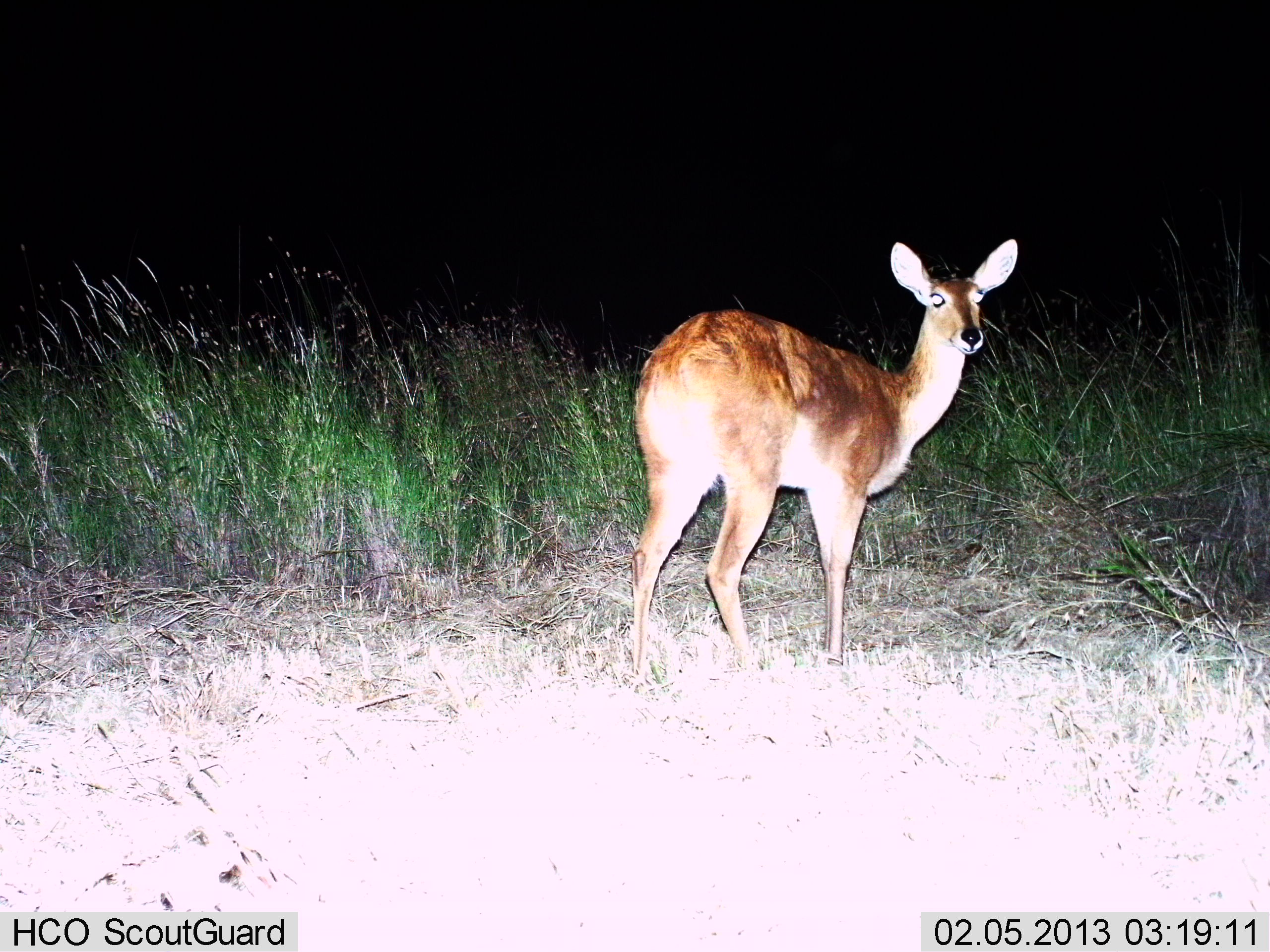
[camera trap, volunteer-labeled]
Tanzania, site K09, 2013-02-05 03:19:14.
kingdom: Animalia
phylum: Chordata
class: Mammalia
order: Artiodactyla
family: Bovidae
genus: Redunca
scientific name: Redunca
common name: reedbuck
Reedbuck (Redunca), count 1. Behavior (volunteer vote fractions): standing 100%, resting 0%, moving 0%, interacting 0%. Young present (vote fraction): 0%. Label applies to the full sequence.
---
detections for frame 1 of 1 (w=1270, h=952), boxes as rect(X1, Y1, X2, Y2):
animal: rect(626, 240, 1020, 668)